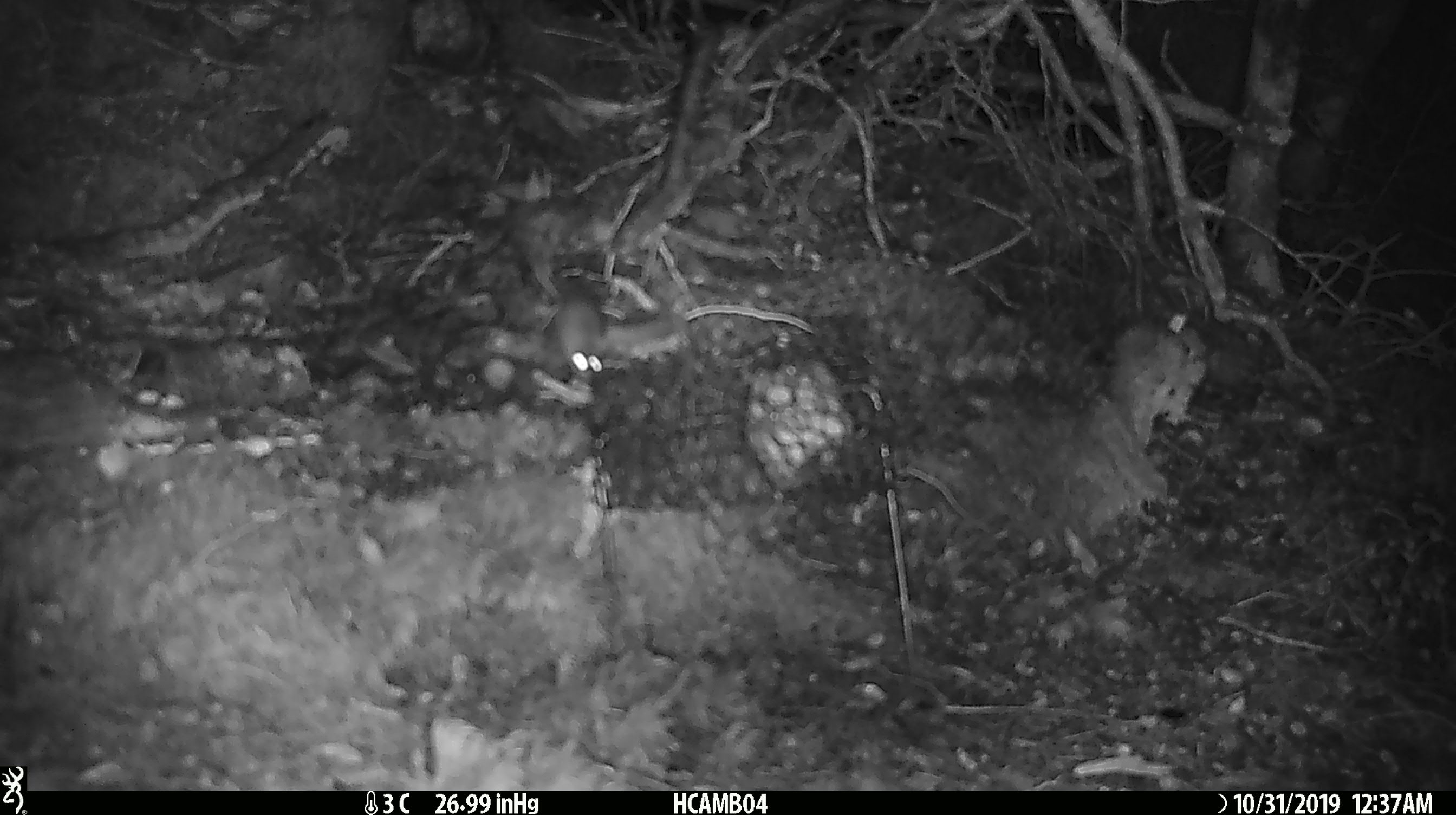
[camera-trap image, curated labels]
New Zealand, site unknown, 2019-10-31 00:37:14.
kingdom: Animalia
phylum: Chordata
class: Mammalia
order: Rodentia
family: Muridae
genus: Mus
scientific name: Mus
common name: mouse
Mouse (Mus).